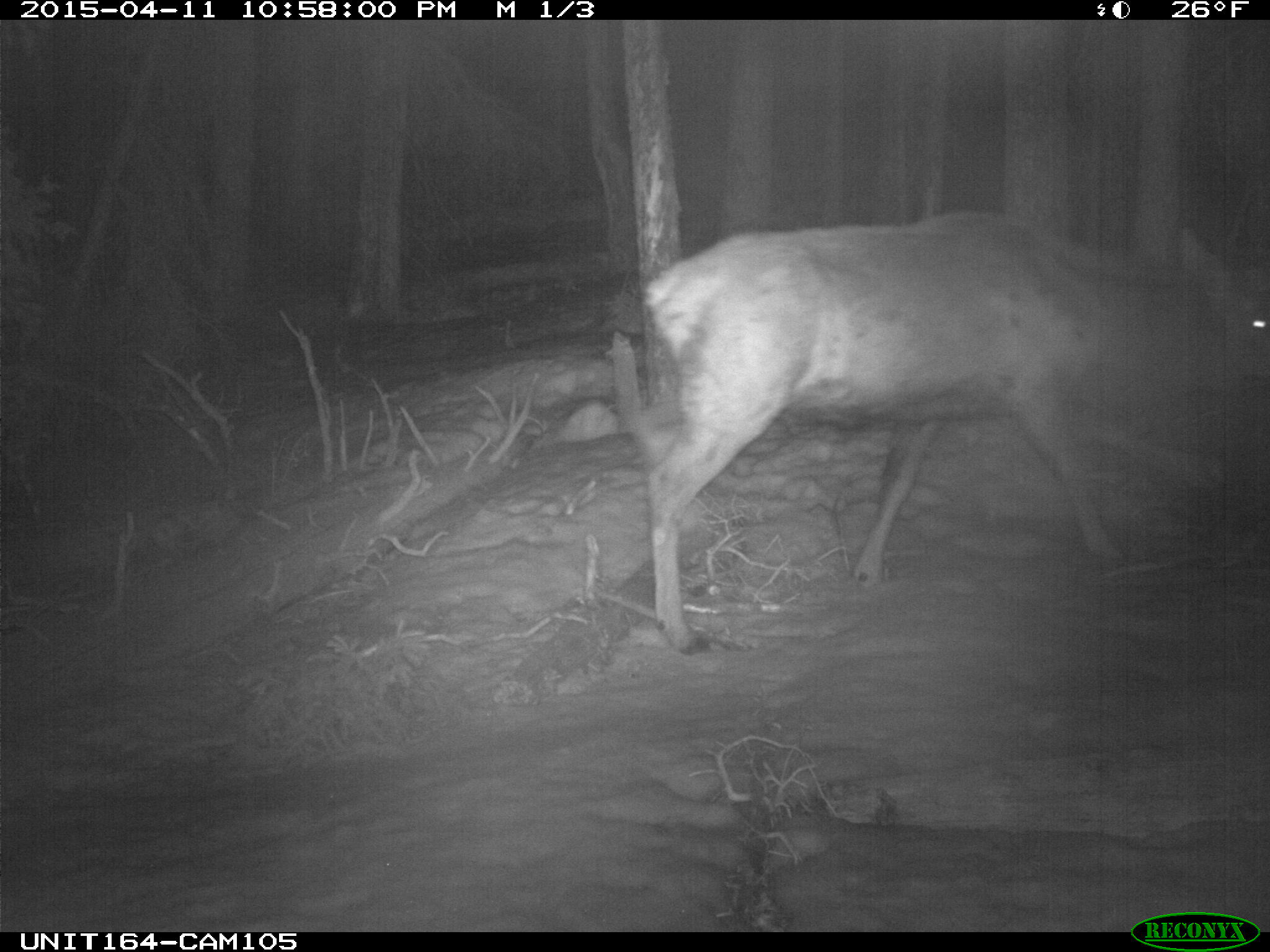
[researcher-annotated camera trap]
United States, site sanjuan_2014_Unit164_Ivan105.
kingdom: Animalia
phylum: Chordata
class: Mammalia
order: Artiodactyla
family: Cervidae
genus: Cervus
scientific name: Cervus elaphus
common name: red deer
Cervus elaphus (red deer).